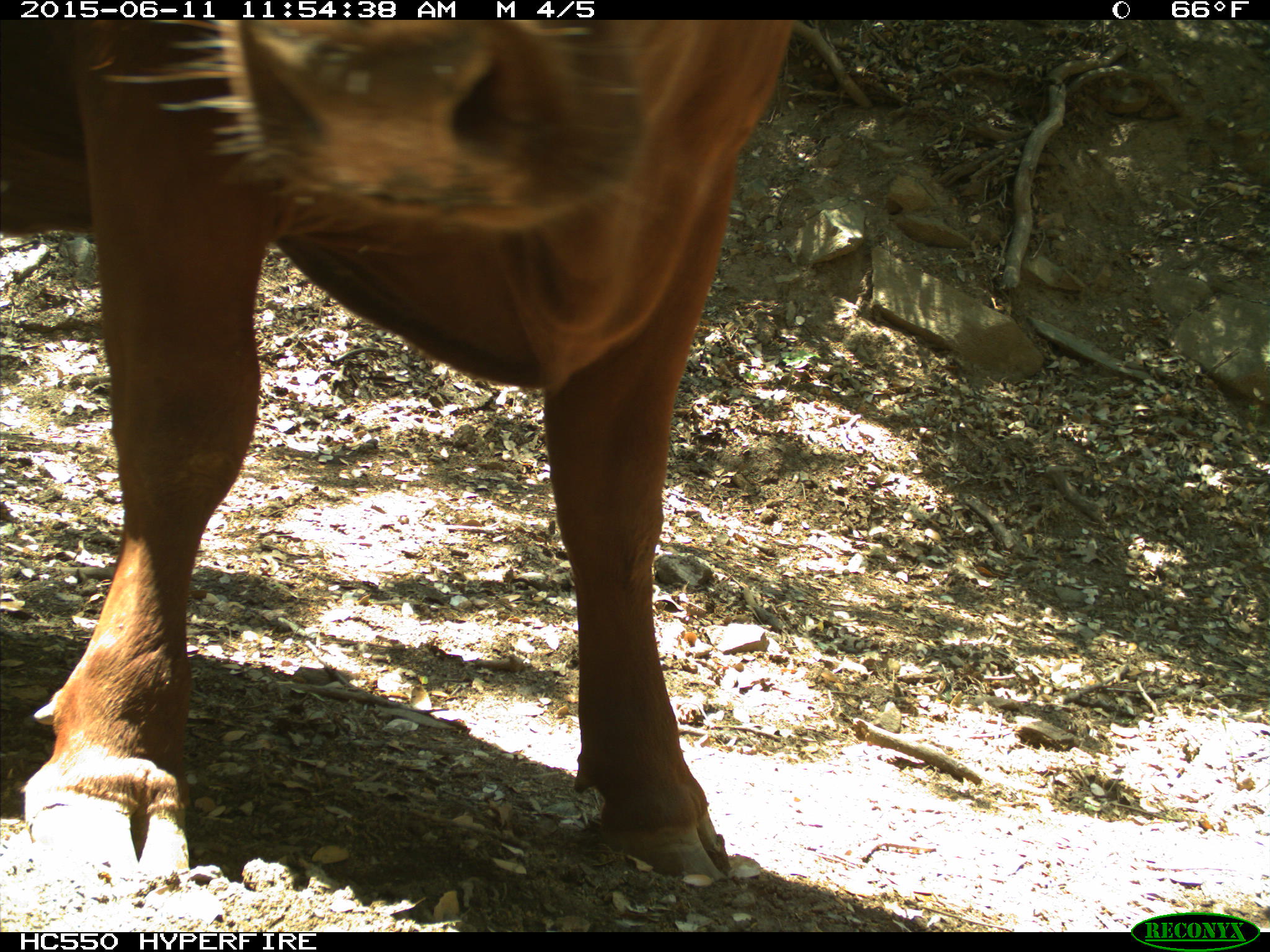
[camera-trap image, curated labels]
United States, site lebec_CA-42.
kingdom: Animalia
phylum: Chordata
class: Mammalia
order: Artiodactyla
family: Bovidae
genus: Bos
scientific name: Bos taurus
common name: domestic cow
Bos taurus (domestic cow).